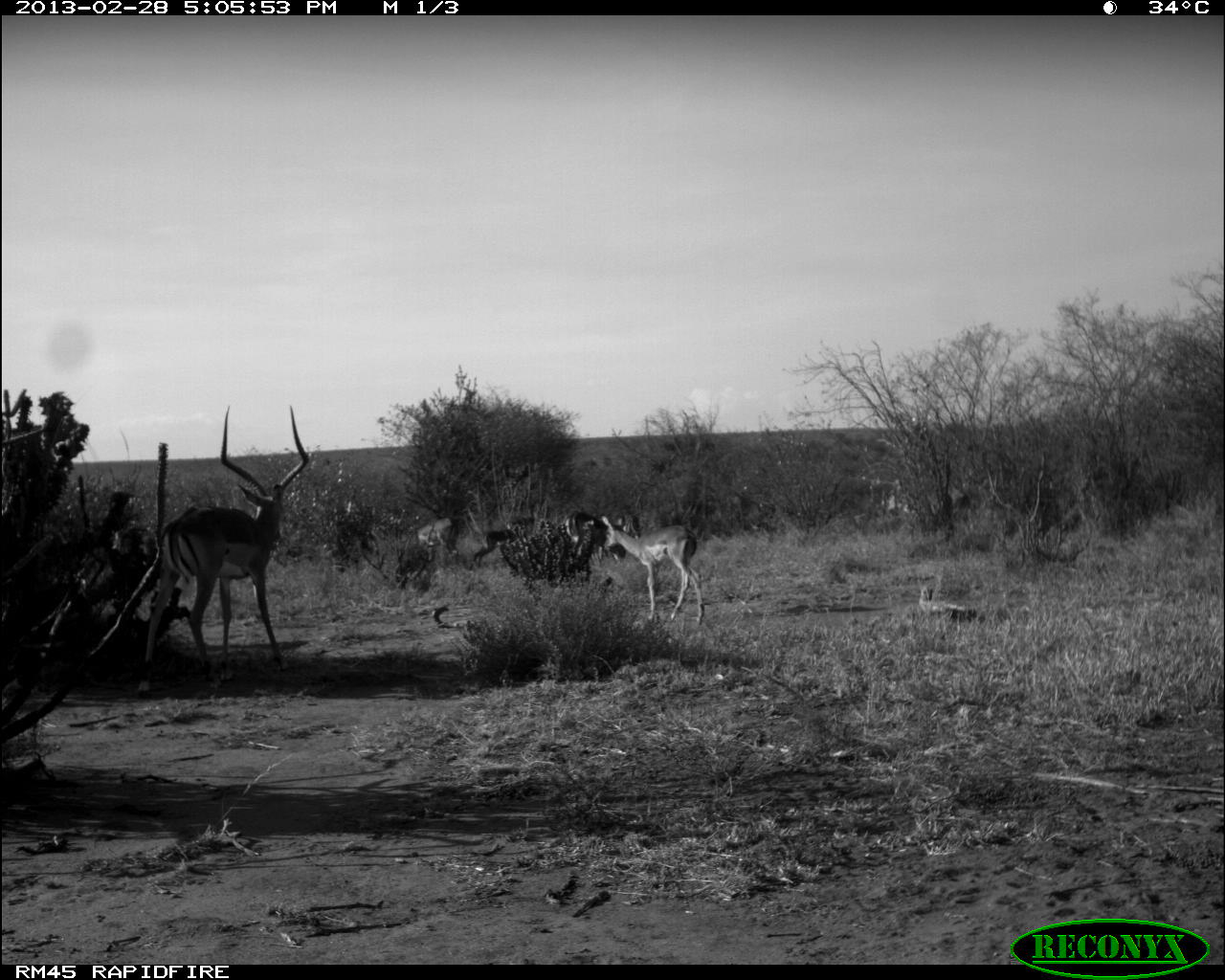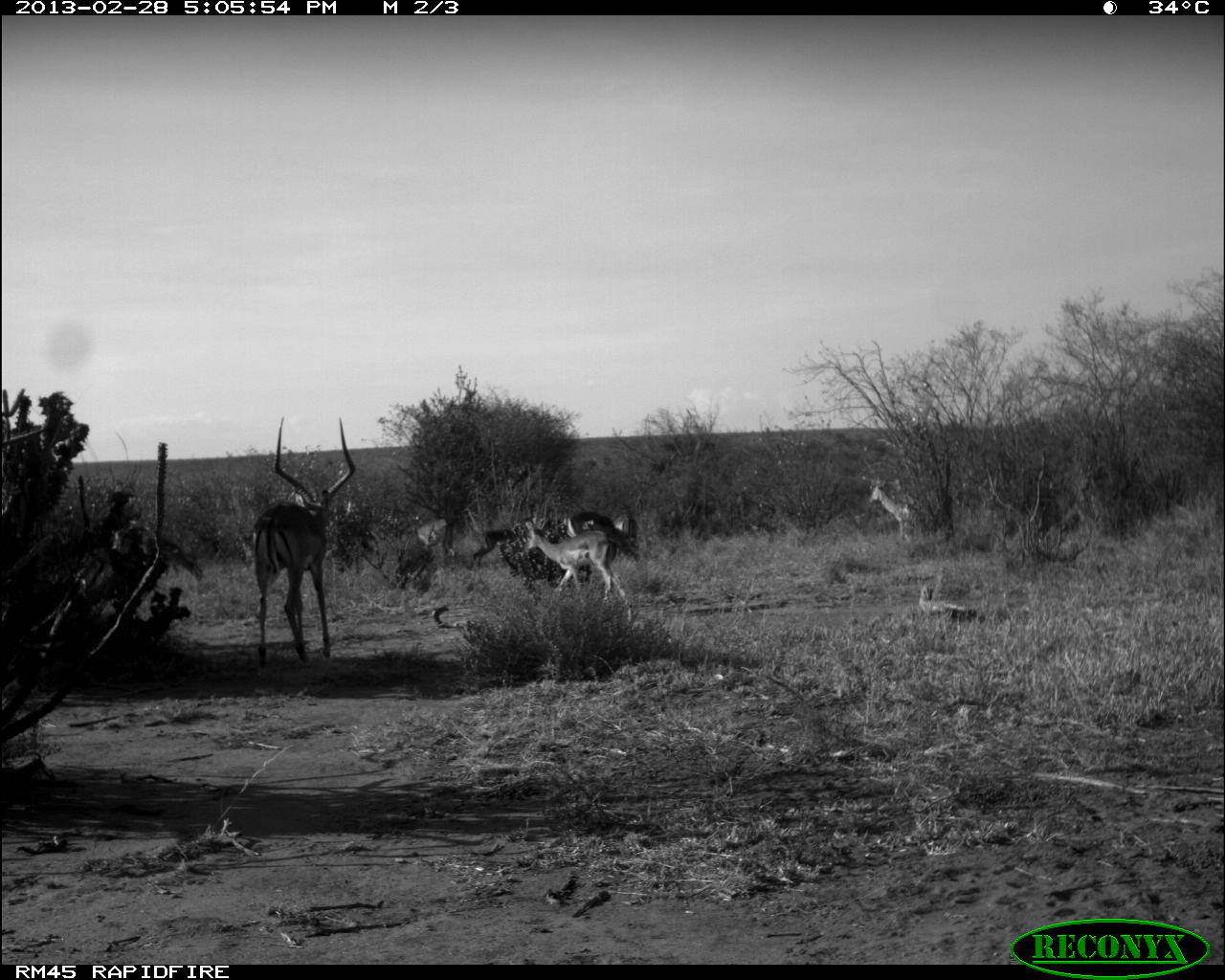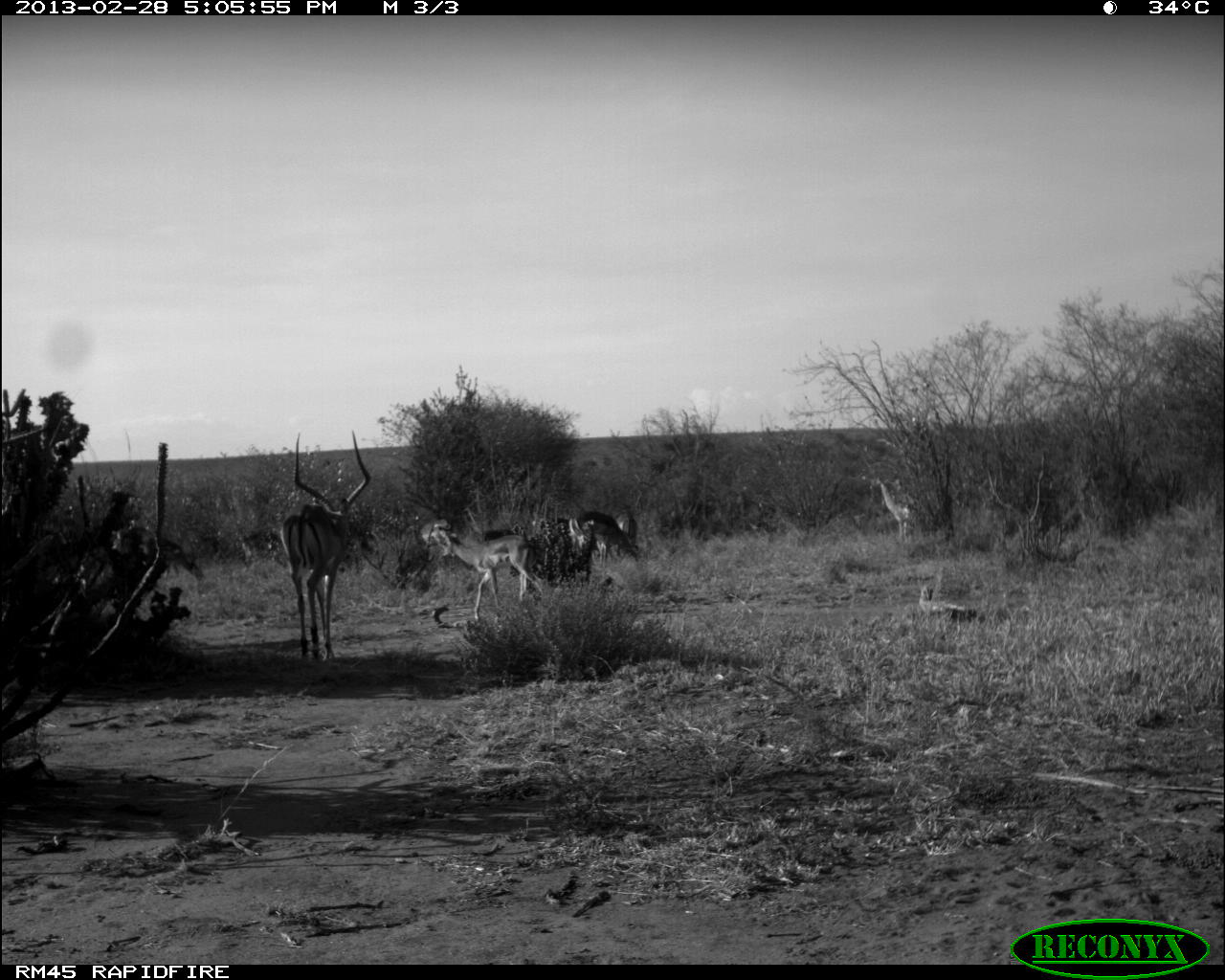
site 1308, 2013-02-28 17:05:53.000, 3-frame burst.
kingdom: Animalia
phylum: Chordata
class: Mammalia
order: Artiodactyla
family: Bovidae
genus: Aepyceros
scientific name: Aepyceros melampus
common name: impala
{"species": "Aepyceros melampus (impala)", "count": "5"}